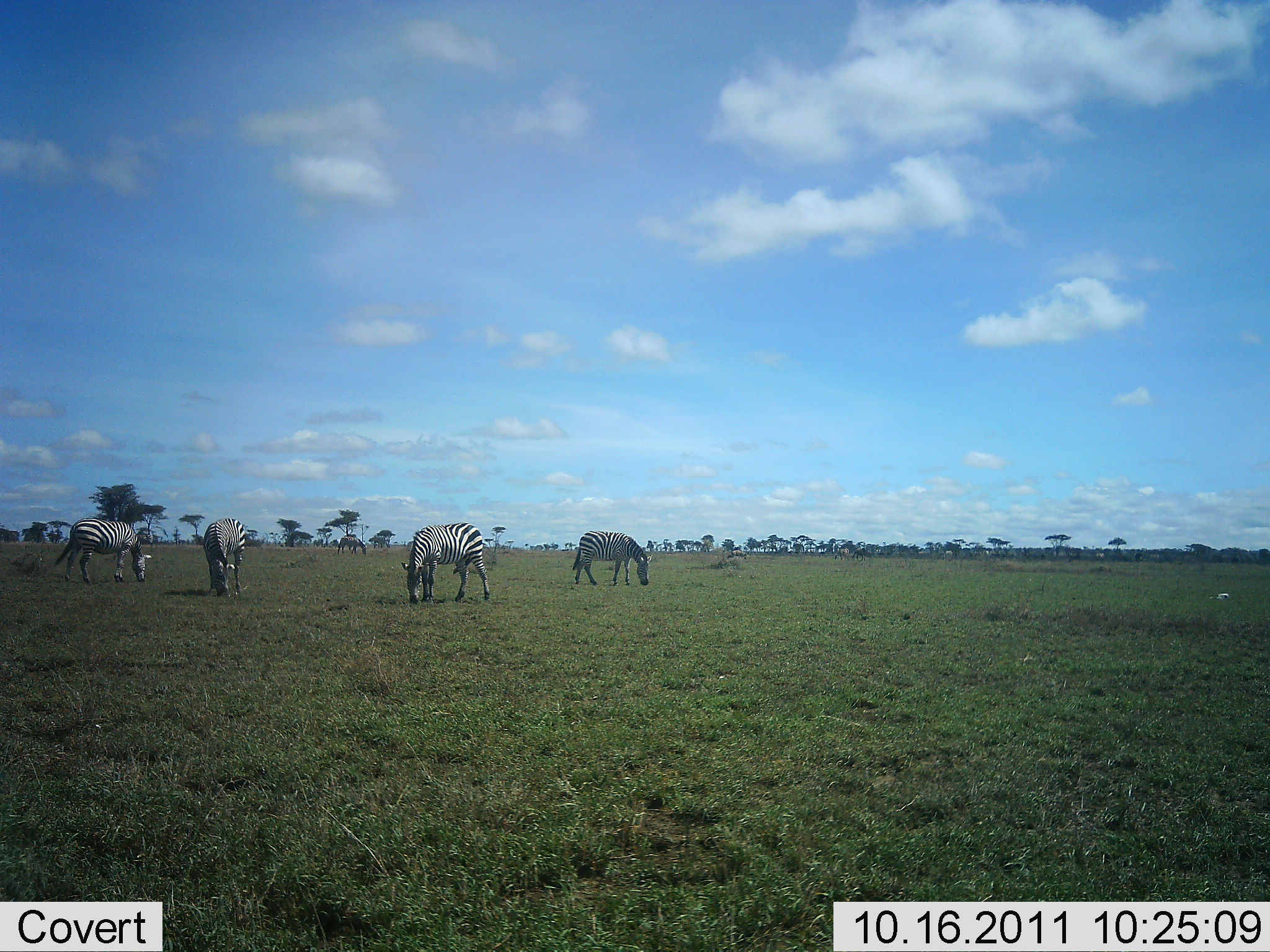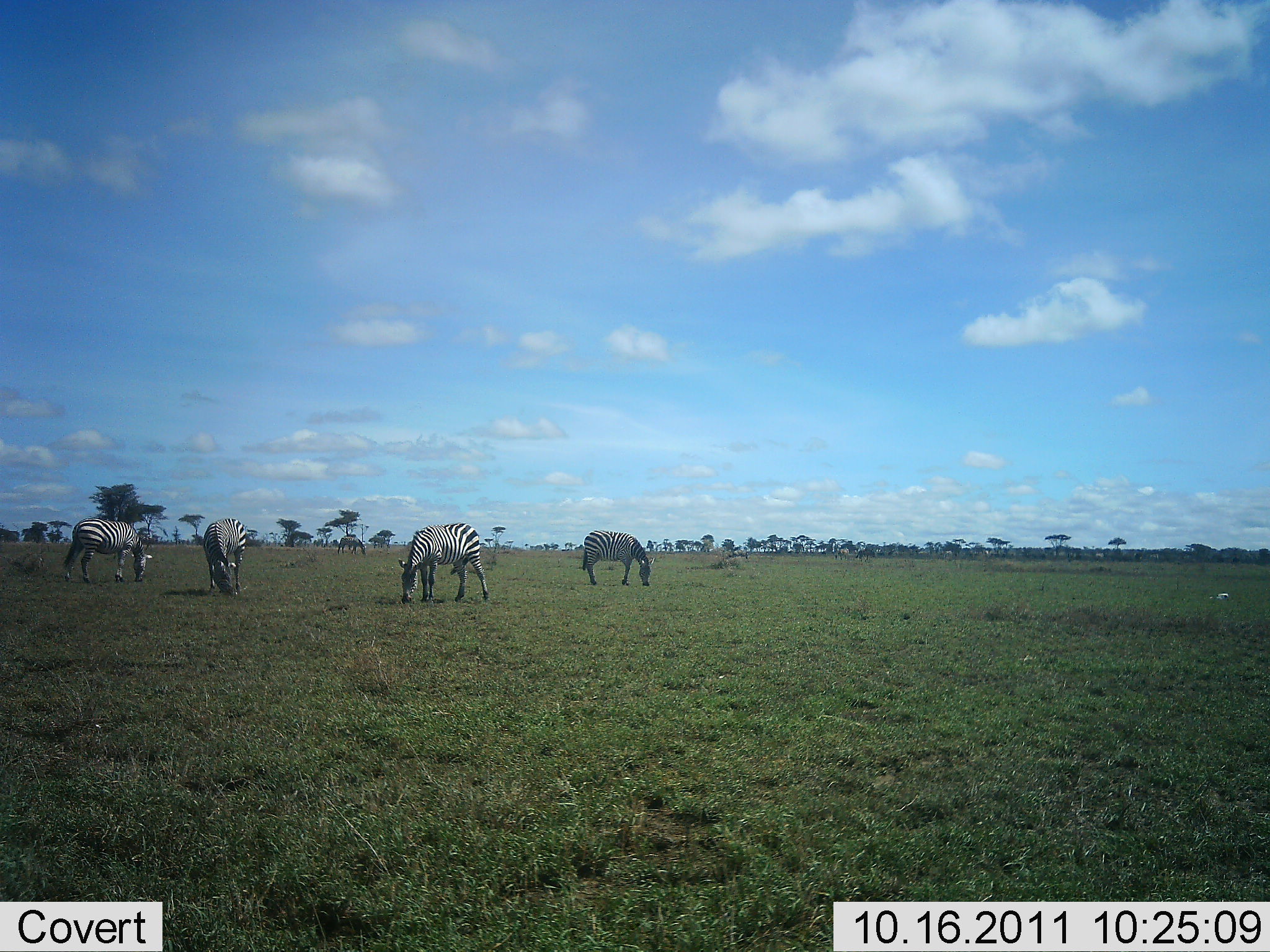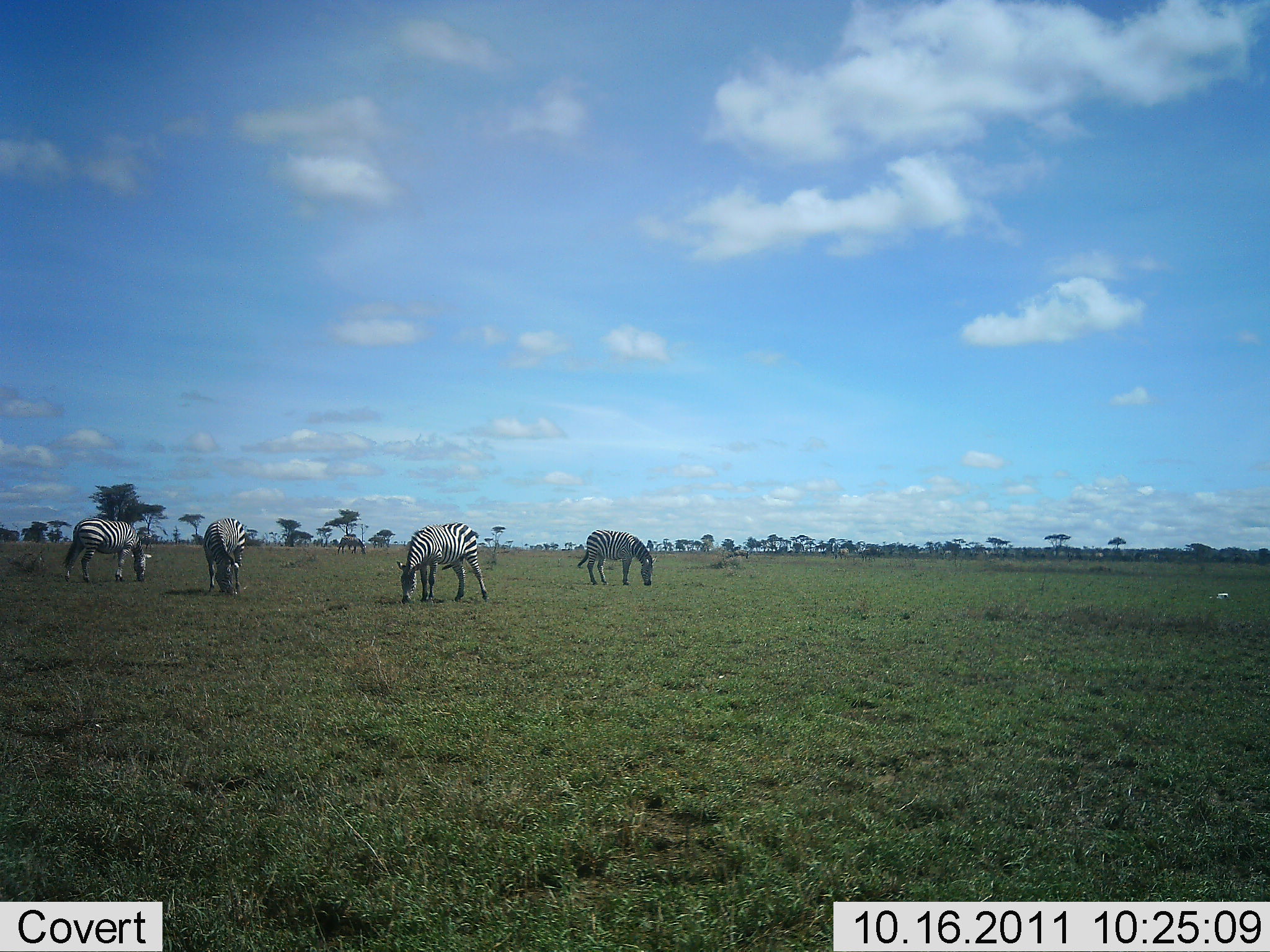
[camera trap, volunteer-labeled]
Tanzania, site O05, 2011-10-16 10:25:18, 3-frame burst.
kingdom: Animalia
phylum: Chordata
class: Mammalia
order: Perissodactyla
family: Equidae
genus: Equus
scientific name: Equus quagga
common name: plains zebra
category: zebra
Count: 4.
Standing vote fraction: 18%.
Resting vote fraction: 0%.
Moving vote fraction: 0%.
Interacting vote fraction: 0%.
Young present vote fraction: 0%.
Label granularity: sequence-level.